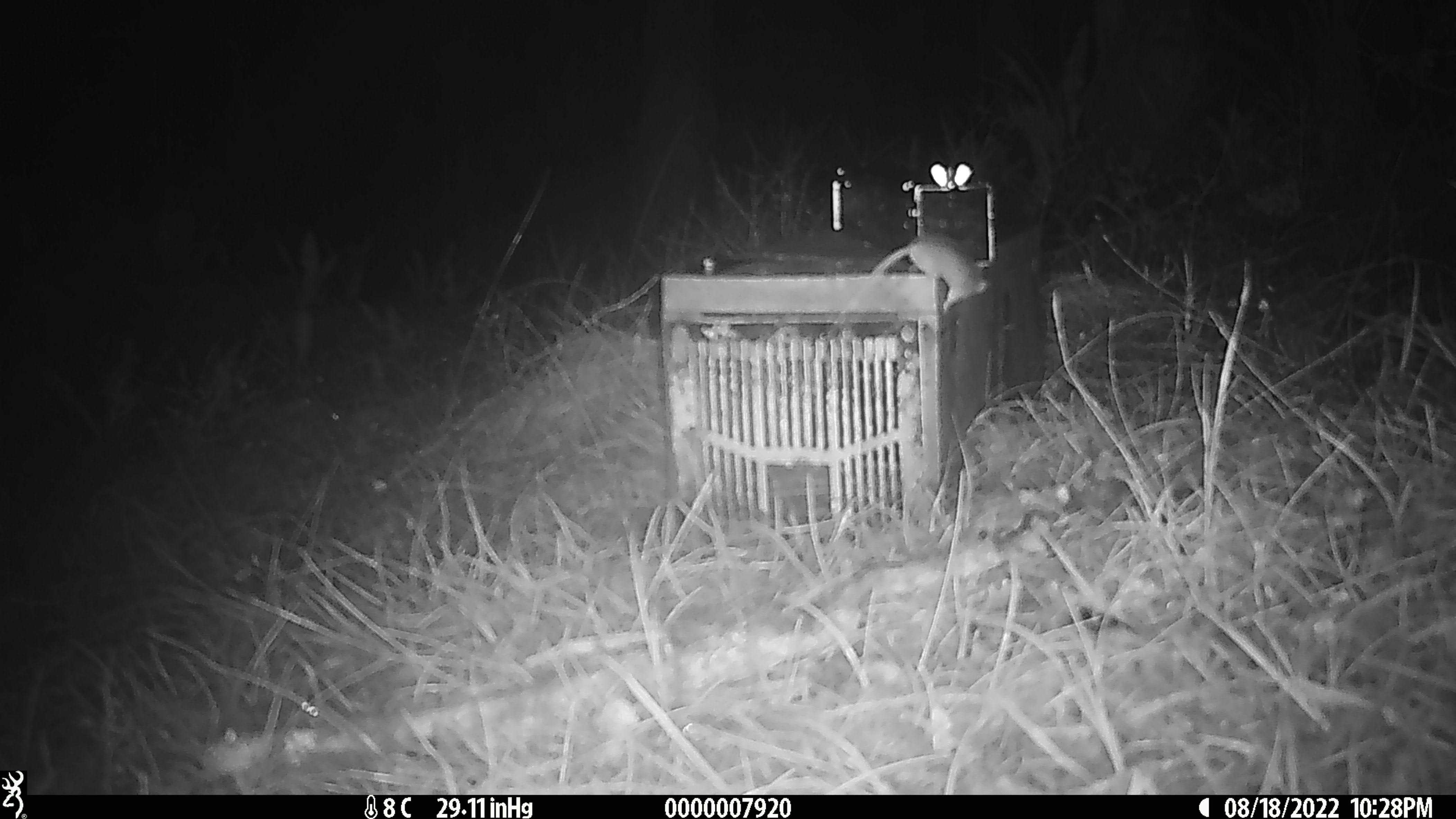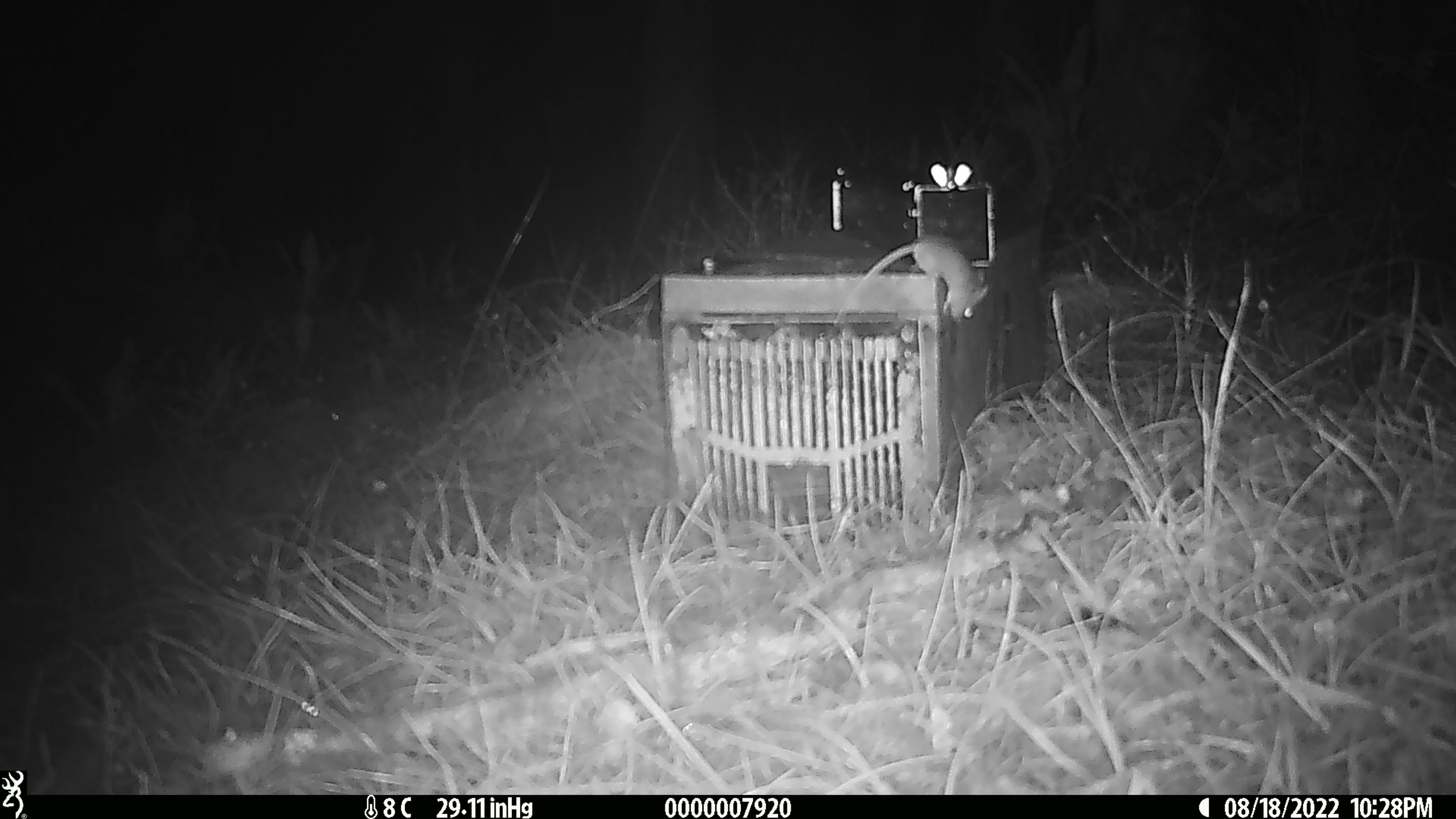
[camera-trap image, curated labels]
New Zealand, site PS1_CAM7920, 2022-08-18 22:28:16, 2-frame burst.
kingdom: Animalia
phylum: Chordata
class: Mammalia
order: Rodentia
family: Muridae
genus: Mus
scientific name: Mus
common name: mouse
Mouse (Mus).